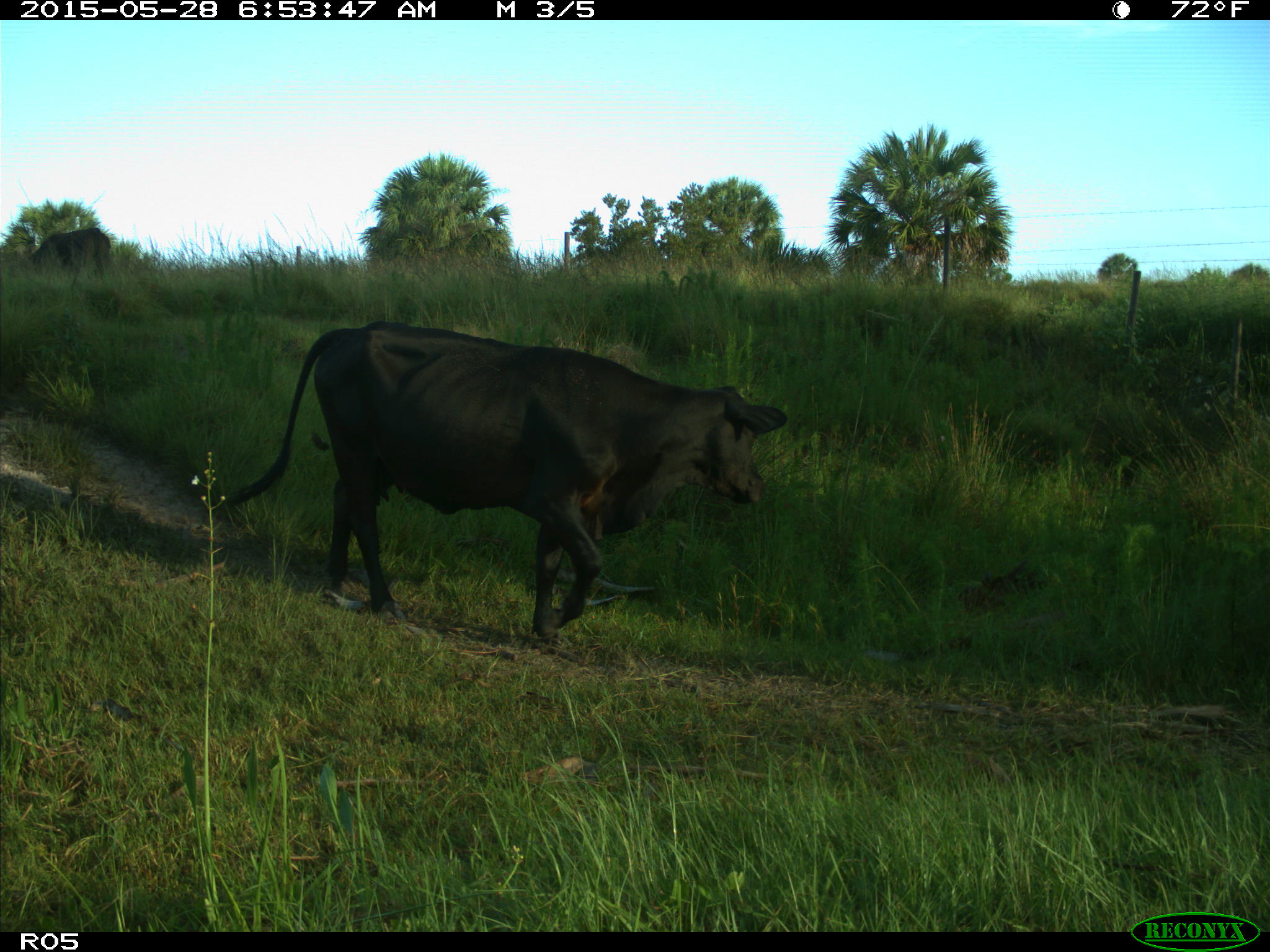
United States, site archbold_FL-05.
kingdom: Animalia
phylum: Chordata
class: Mammalia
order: Artiodactyla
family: Bovidae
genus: Bos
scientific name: Bos taurus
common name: domestic cow